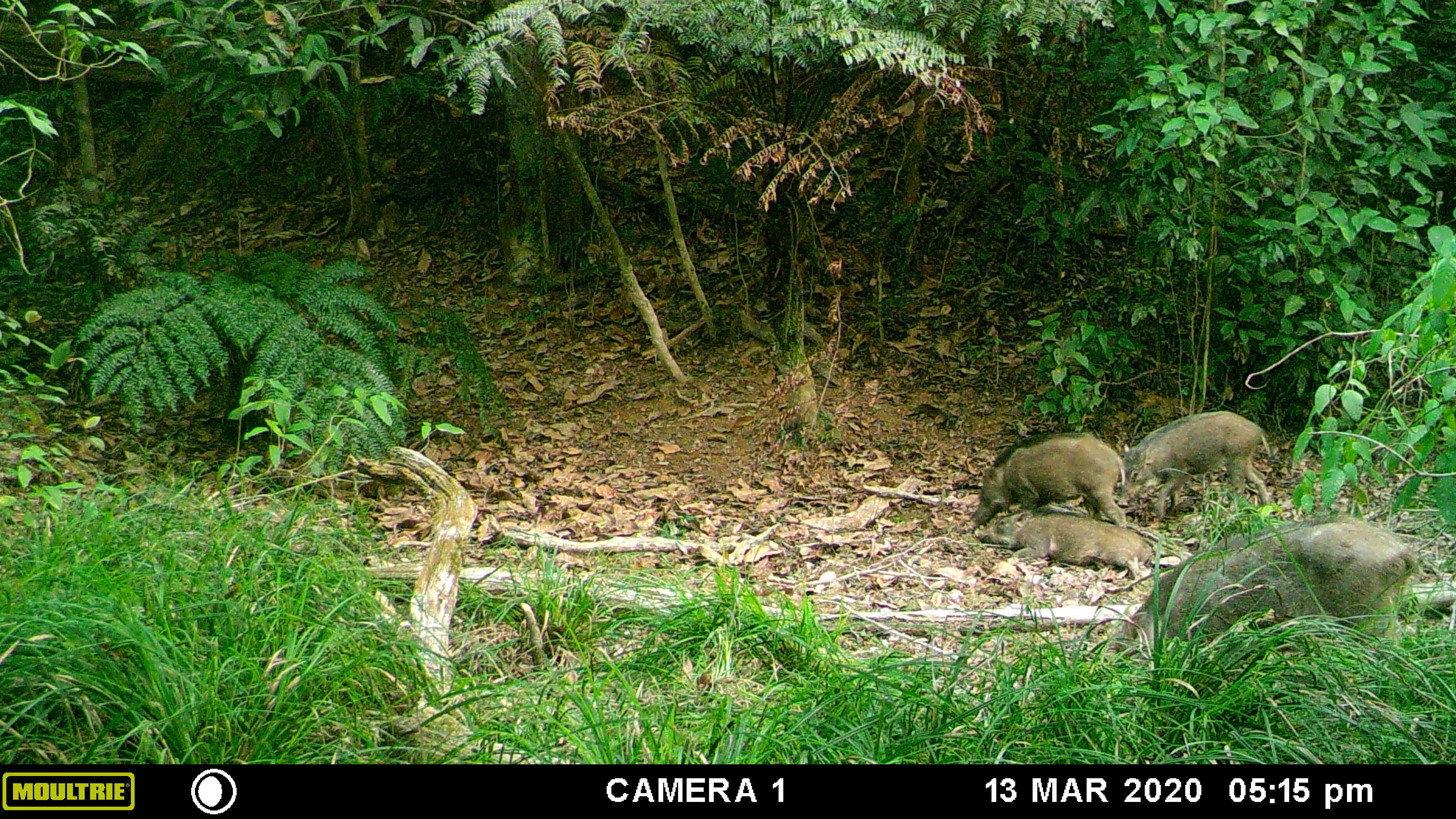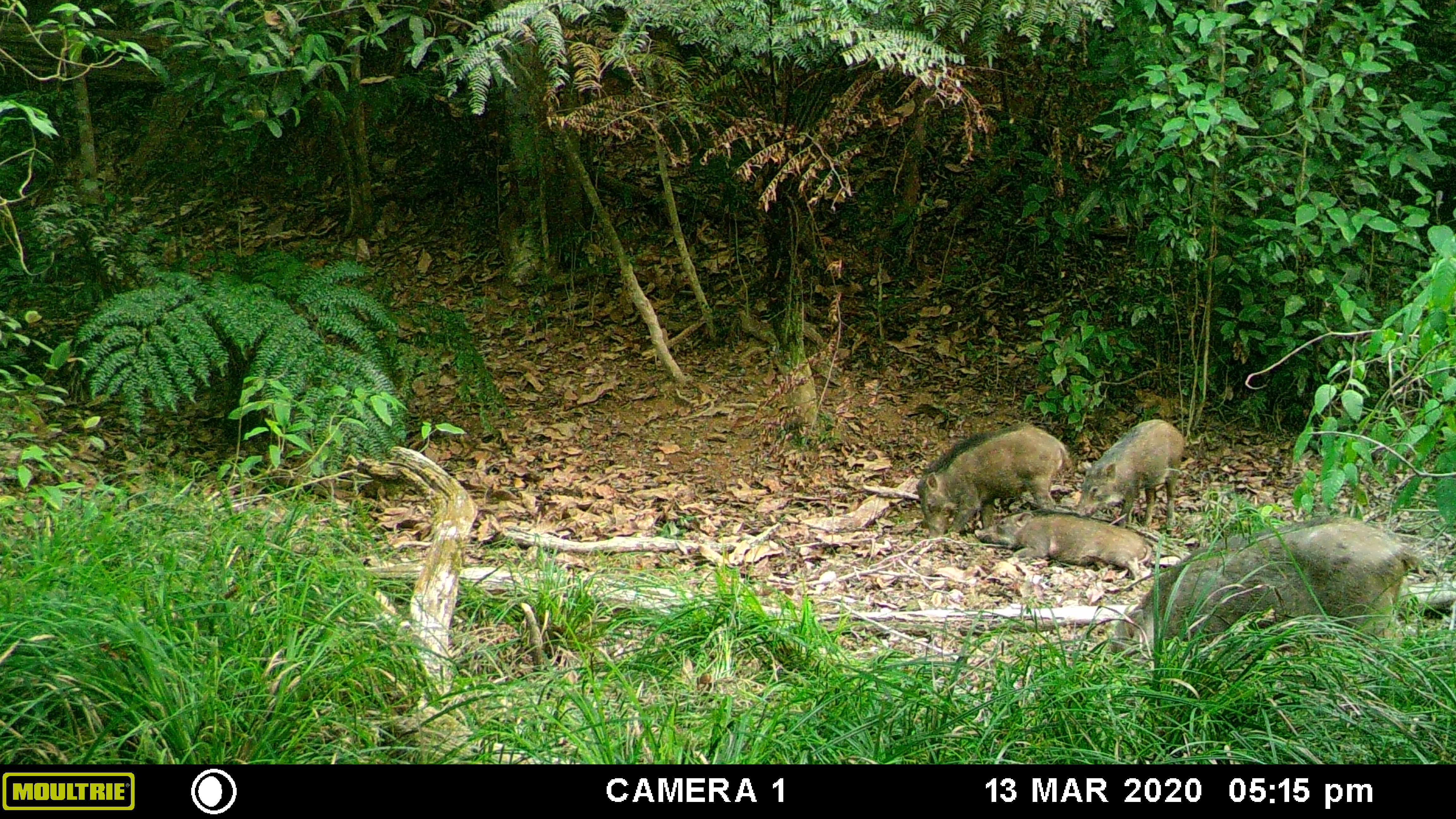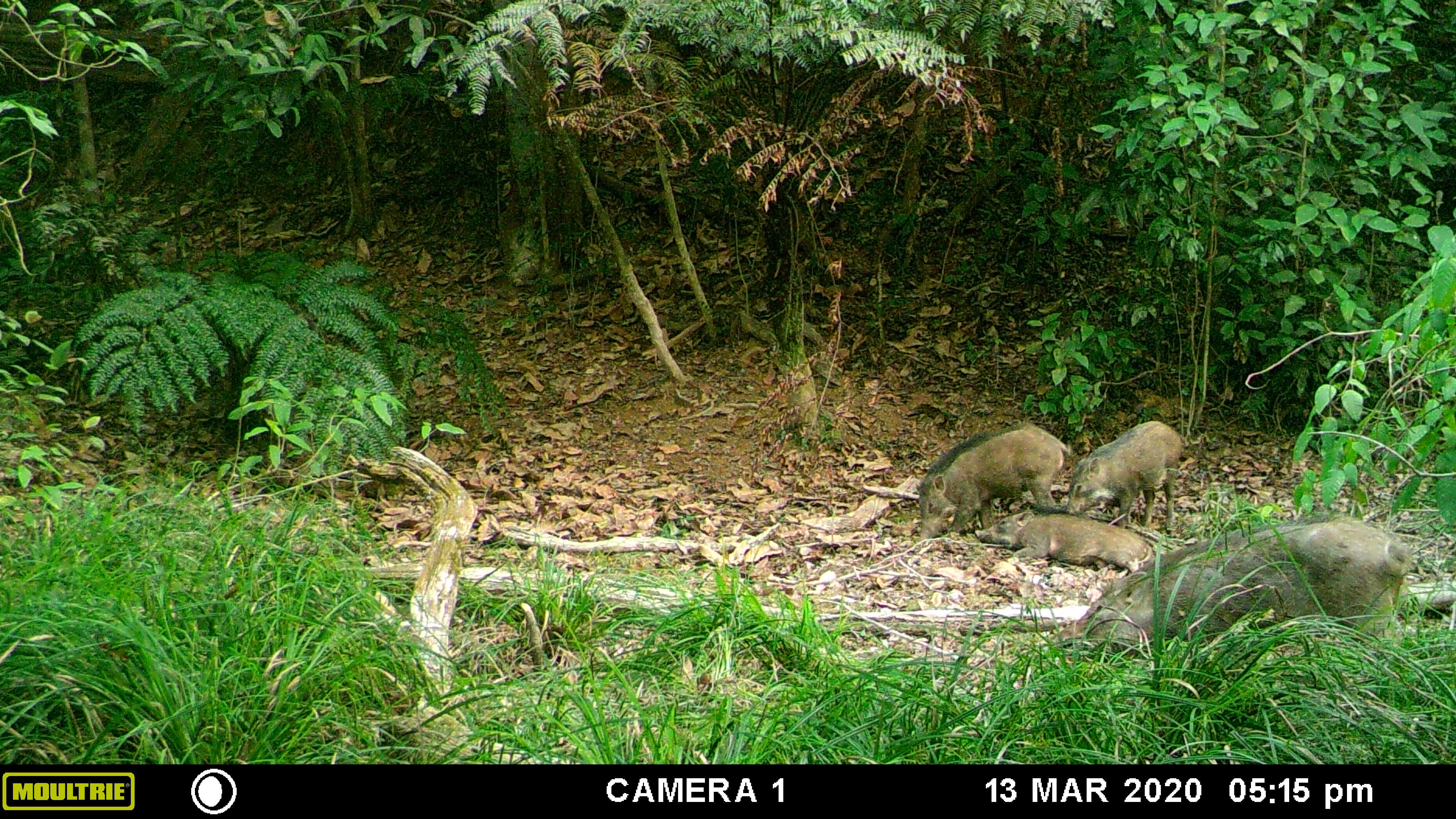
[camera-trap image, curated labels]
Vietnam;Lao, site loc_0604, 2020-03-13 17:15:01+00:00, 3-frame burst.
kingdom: Animalia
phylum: Chordata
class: Mammalia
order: Artiodactyla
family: Suidae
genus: Sus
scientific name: Sus scrofa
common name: eurasian wild pig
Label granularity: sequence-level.